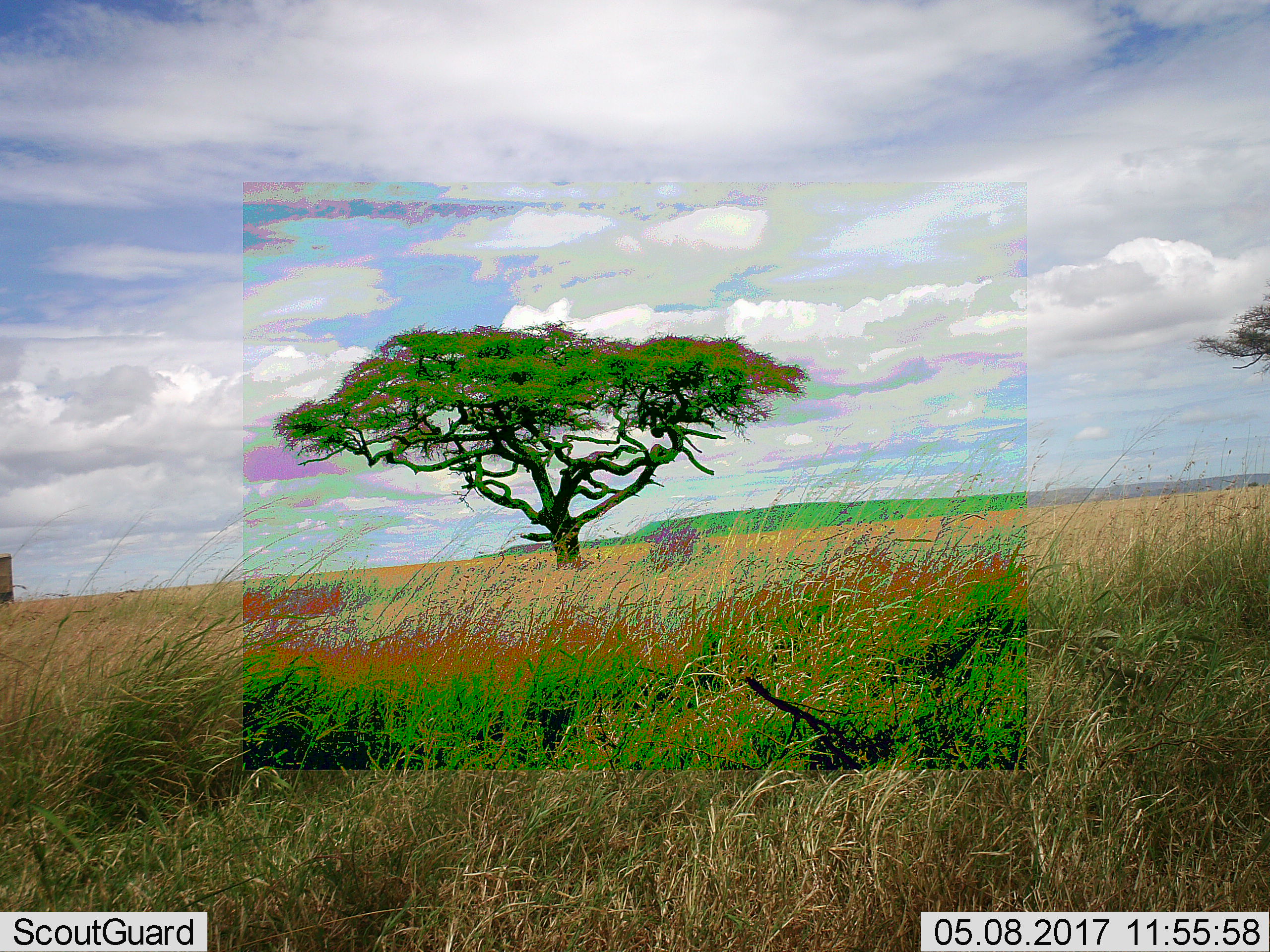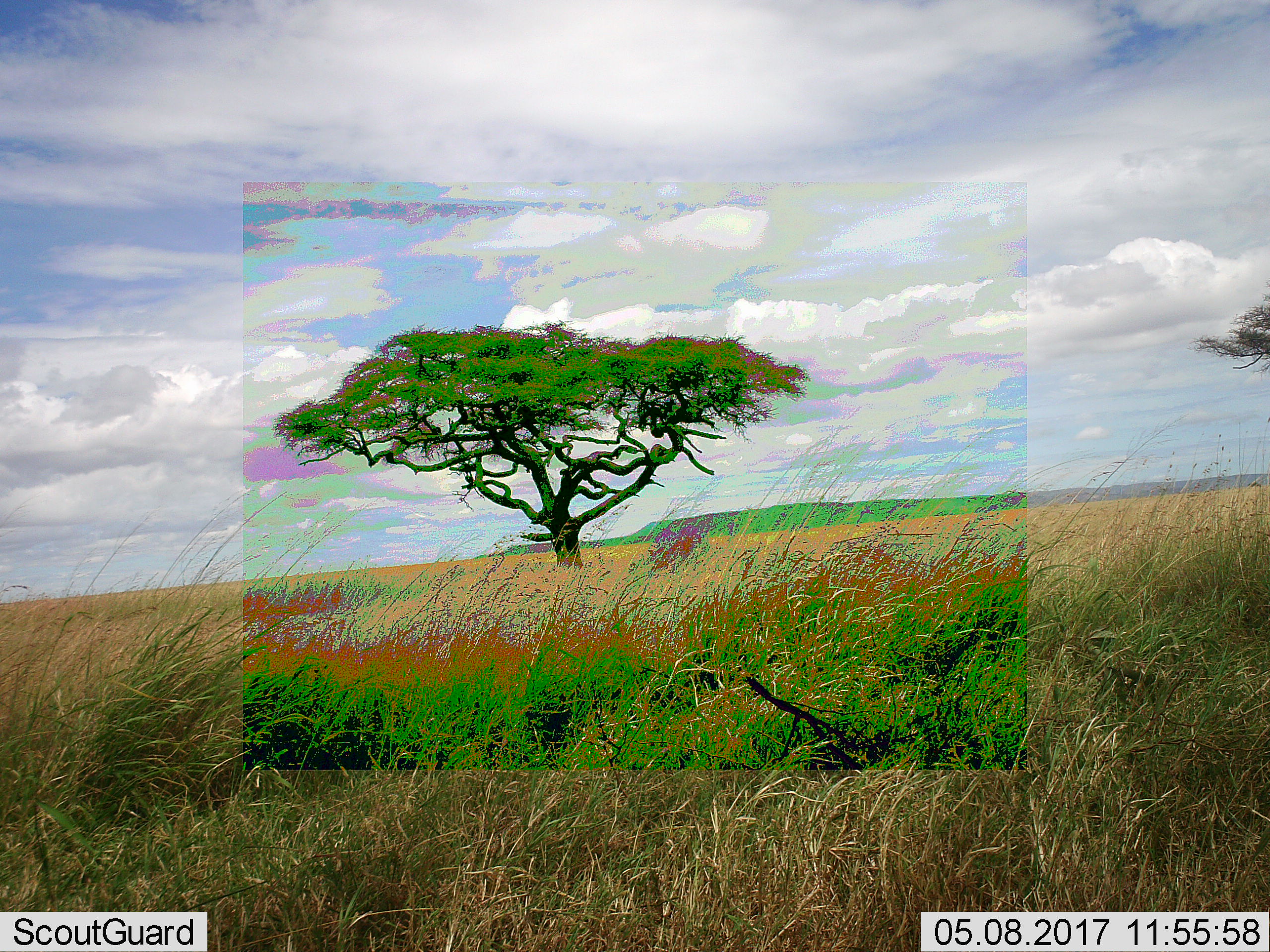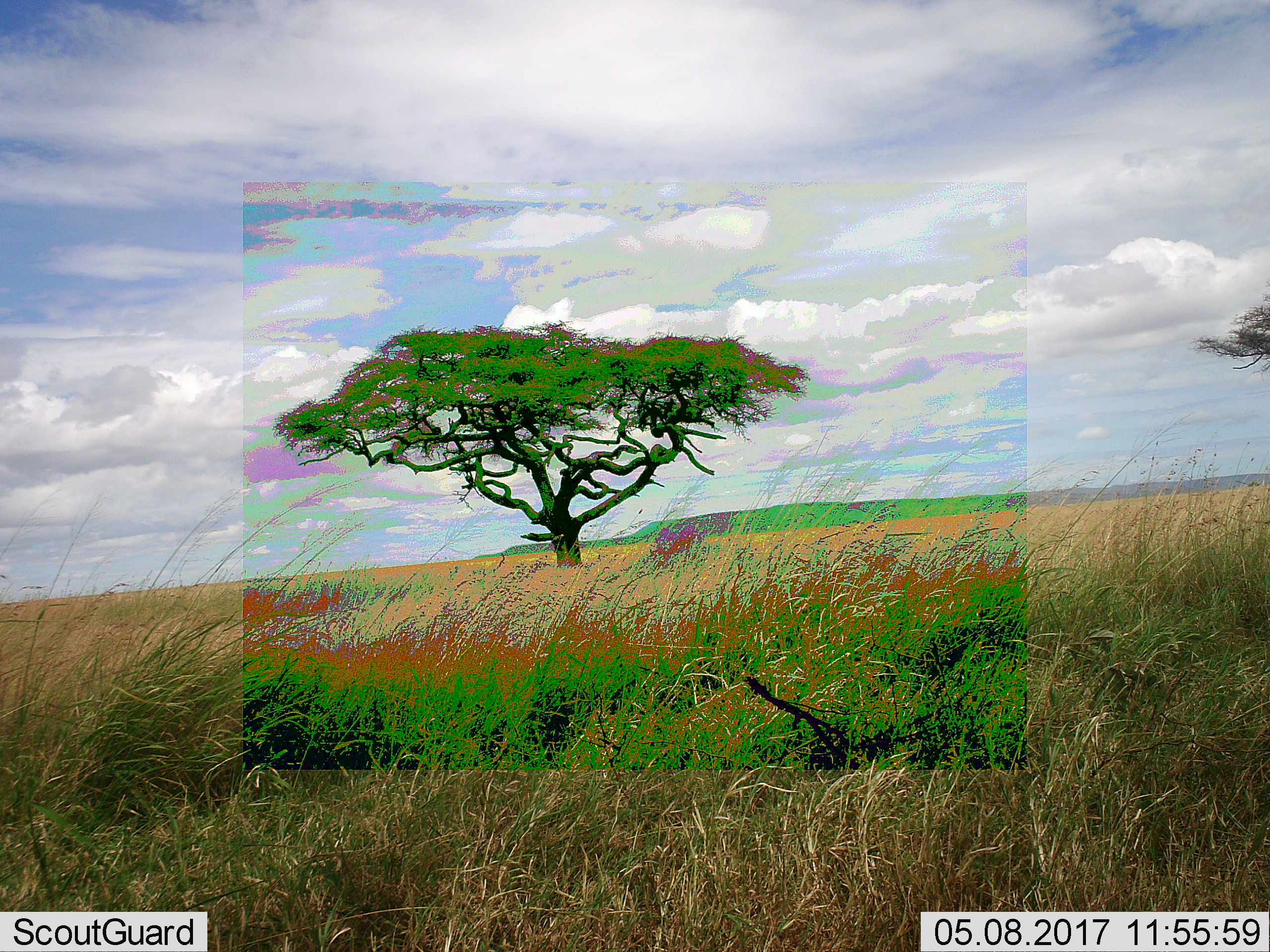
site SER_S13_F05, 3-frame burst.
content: unidentified animal